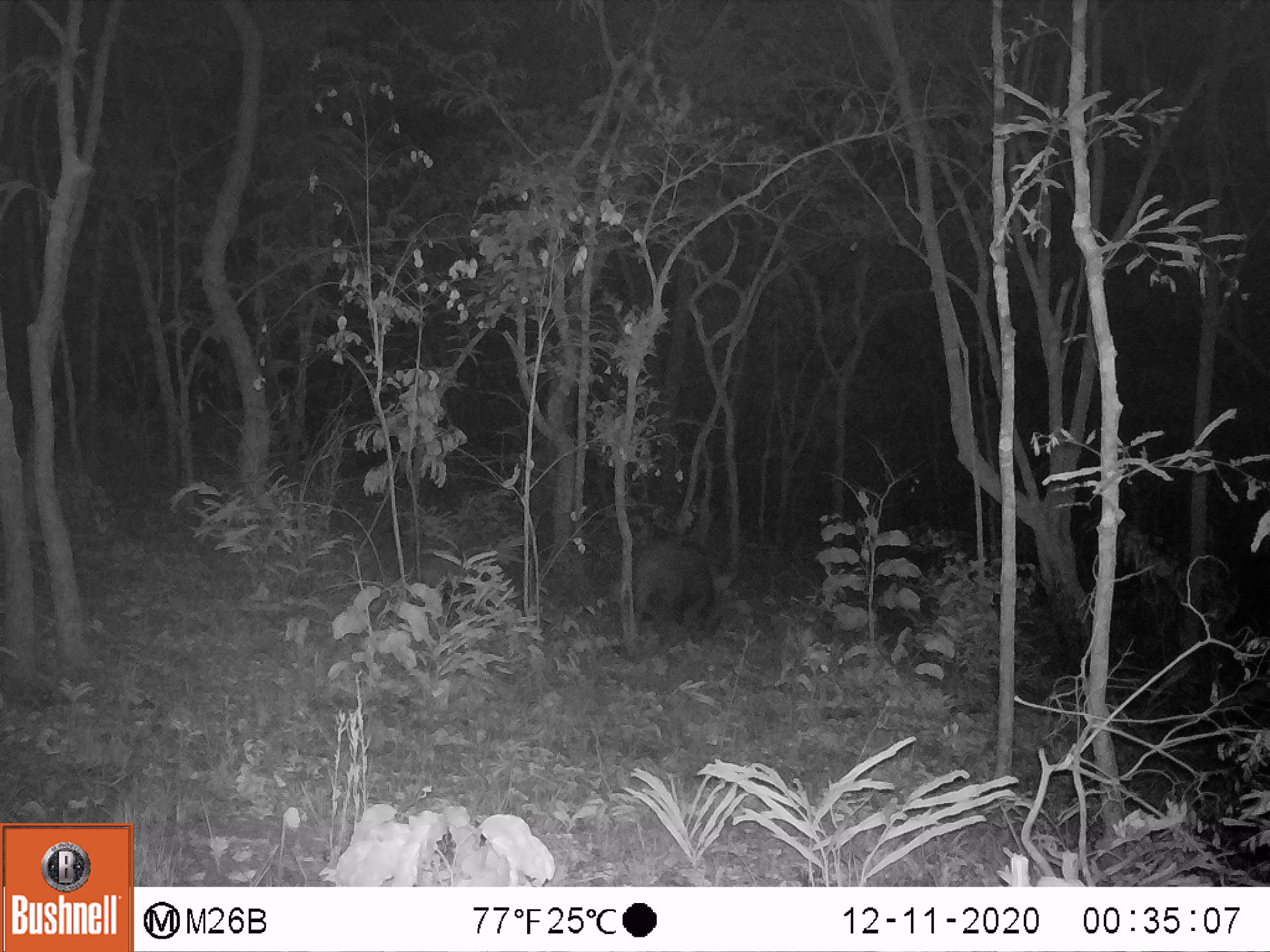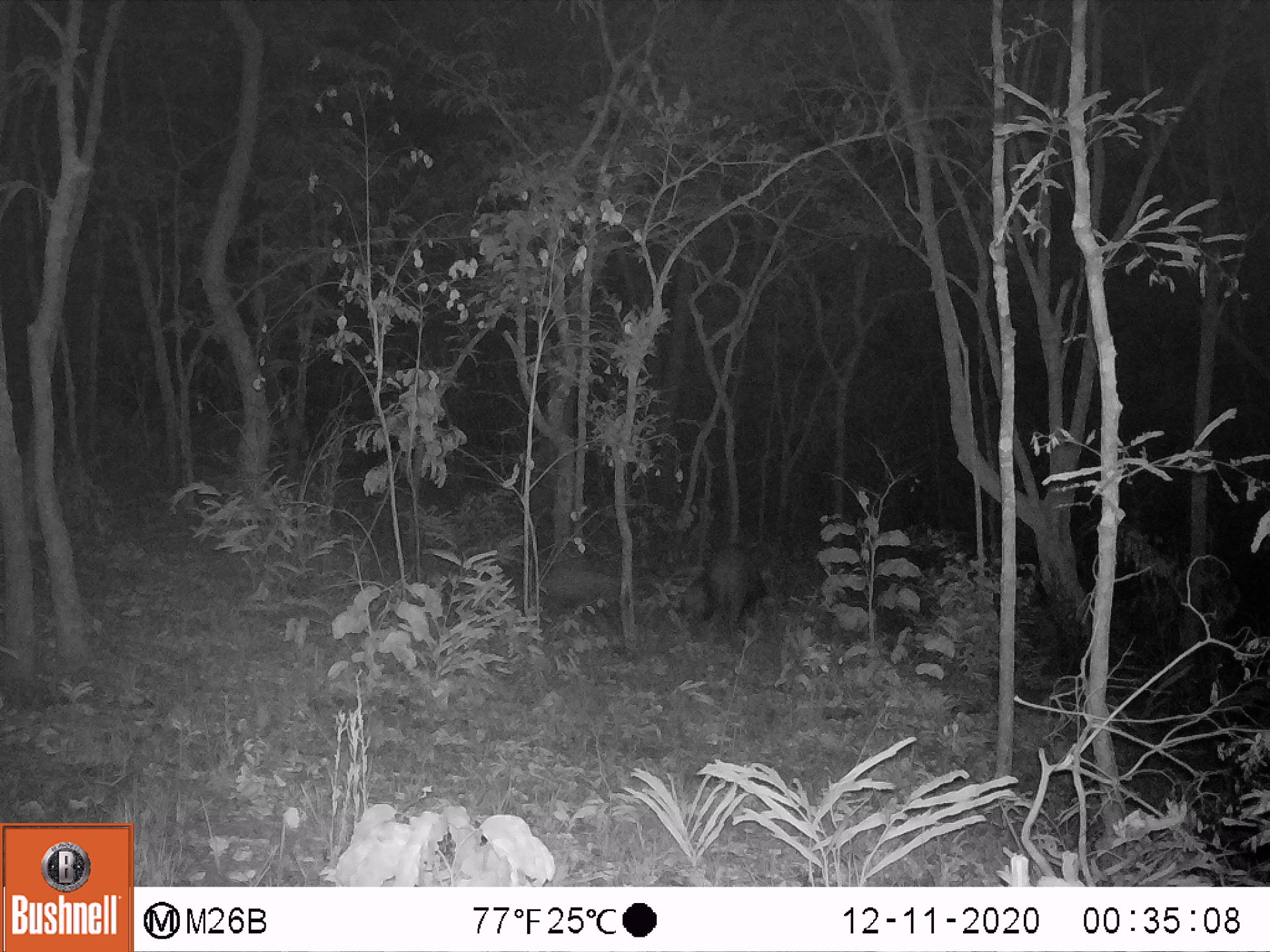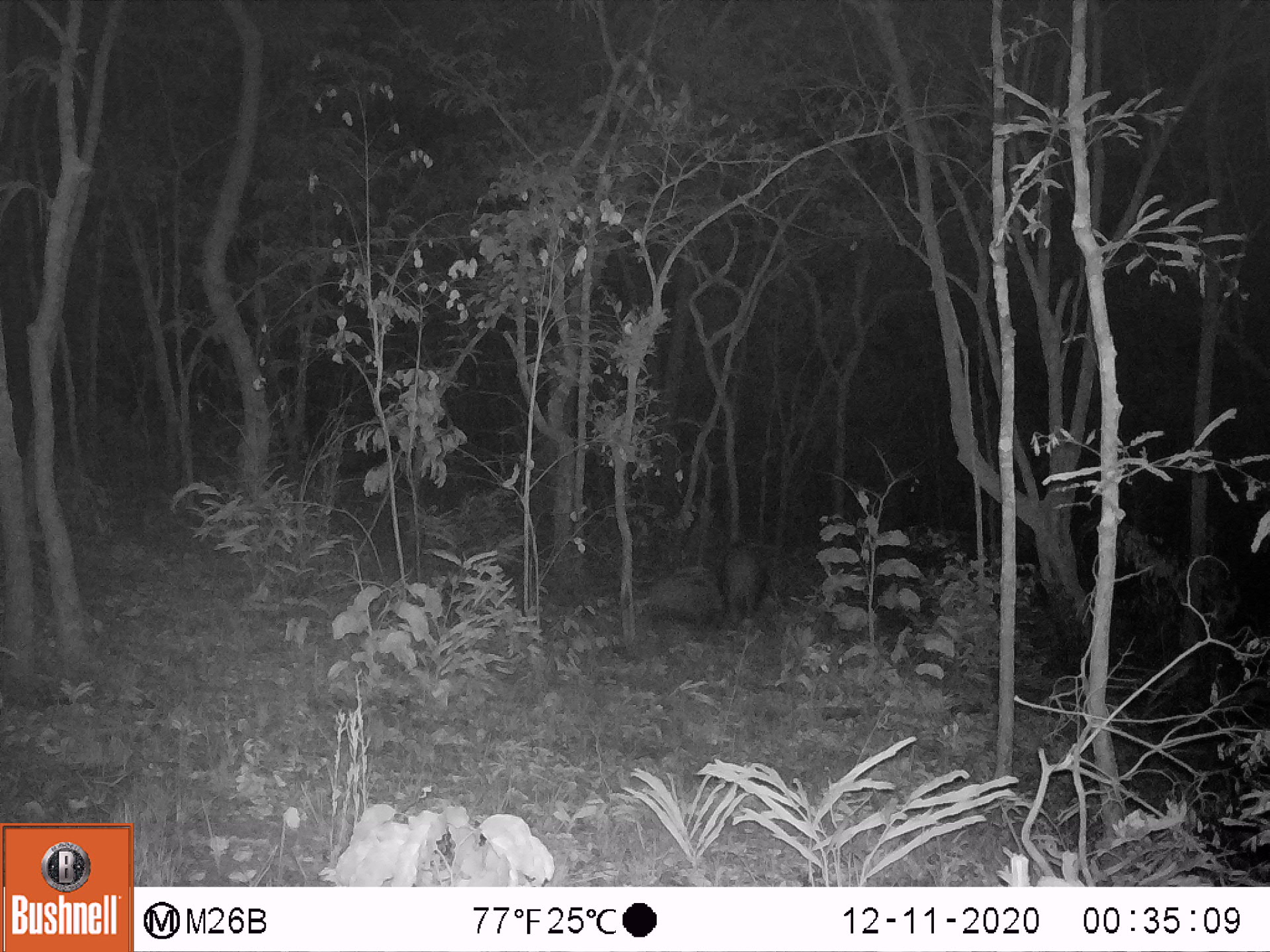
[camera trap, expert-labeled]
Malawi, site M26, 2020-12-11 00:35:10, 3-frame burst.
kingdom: Animalia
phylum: Chordata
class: Mammalia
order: Artiodactyla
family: Suidae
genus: Potamochoerus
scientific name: Potamochoerus larvatus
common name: bushpig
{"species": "bushpig (Potamochoerus larvatus)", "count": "1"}